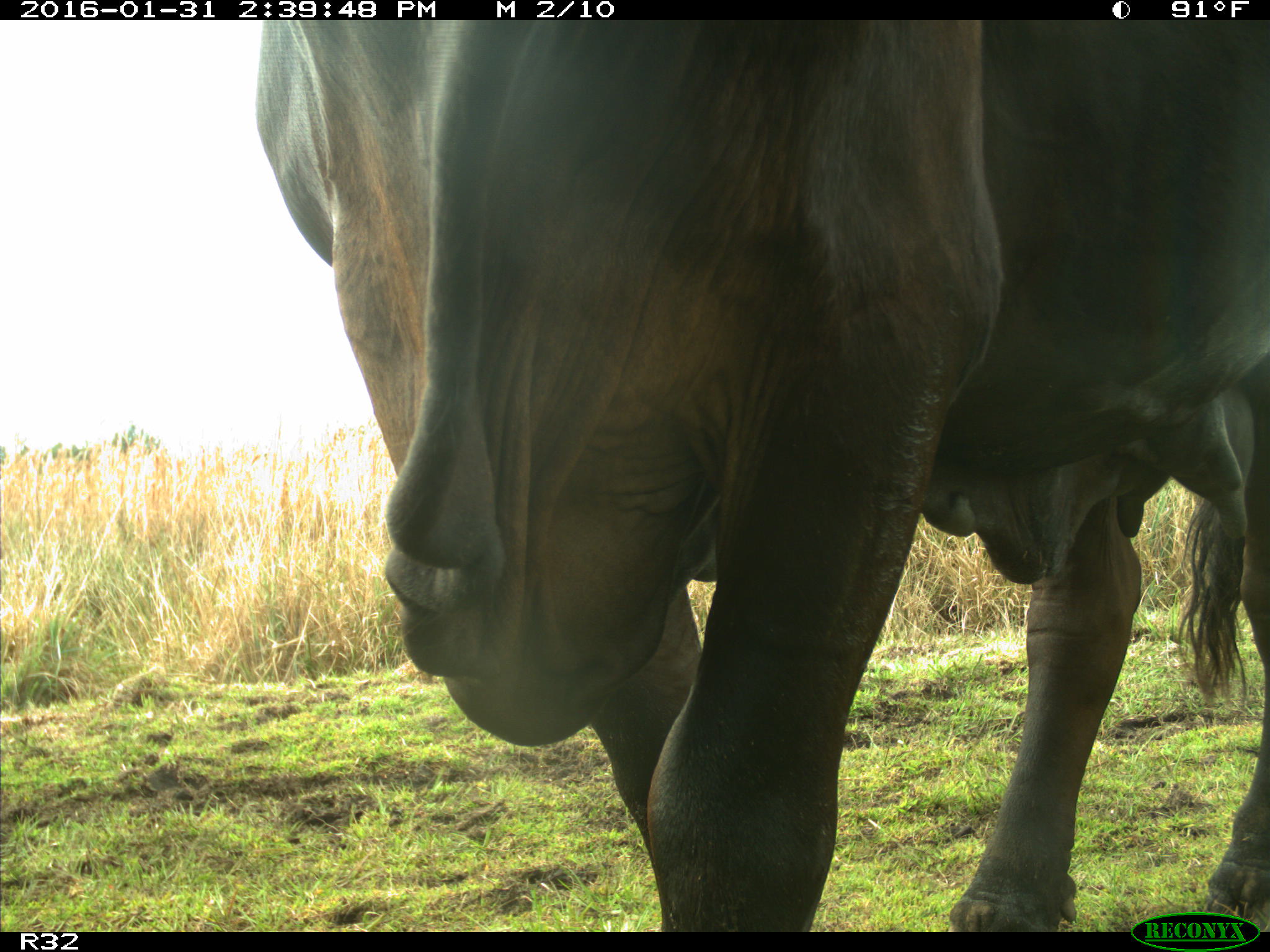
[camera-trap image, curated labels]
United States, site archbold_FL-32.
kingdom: Animalia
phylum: Chordata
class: Mammalia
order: Artiodactyla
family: Bovidae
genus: Bos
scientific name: Bos taurus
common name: domestic cow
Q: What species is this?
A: Bos taurus (domestic cow).